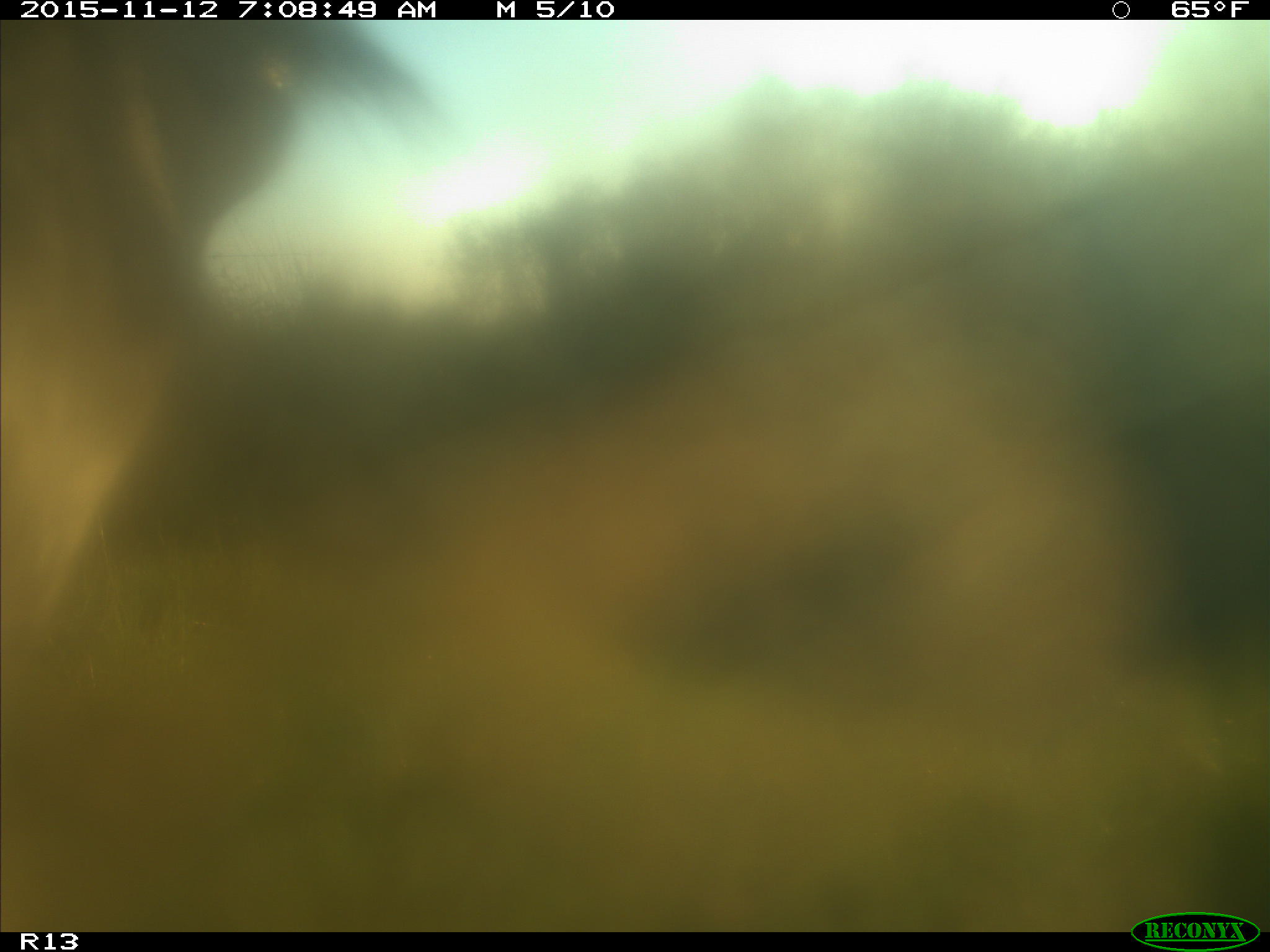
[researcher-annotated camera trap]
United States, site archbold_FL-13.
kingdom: Animalia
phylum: Chordata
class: Mammalia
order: Artiodactyla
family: Bovidae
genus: Bos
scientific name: Bos taurus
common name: domestic cow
Bos taurus (domestic cow).